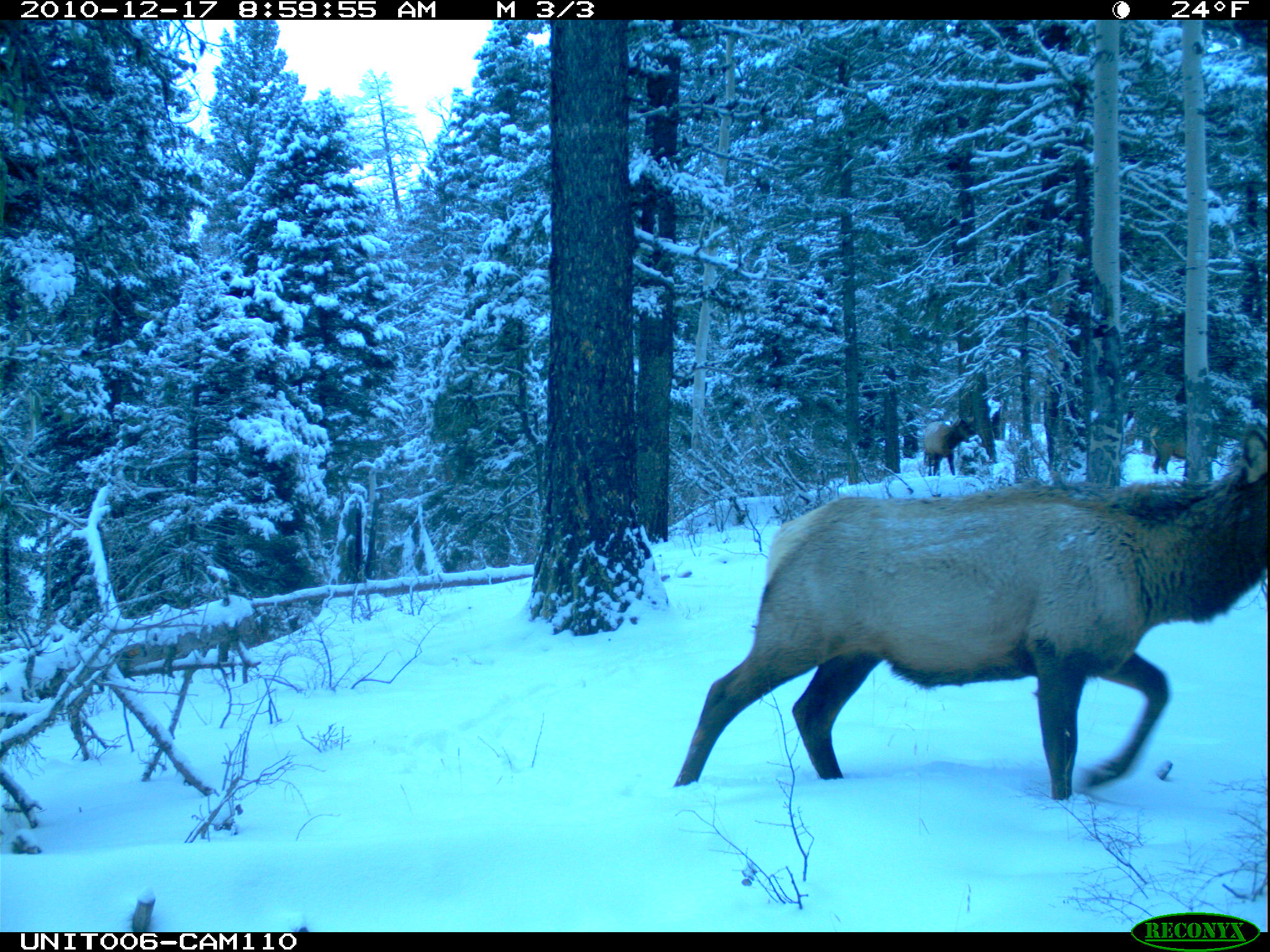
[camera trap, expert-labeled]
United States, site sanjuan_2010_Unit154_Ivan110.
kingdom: Animalia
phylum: Chordata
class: Mammalia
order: Artiodactyla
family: Cervidae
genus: Cervus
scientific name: Cervus elaphus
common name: red deer